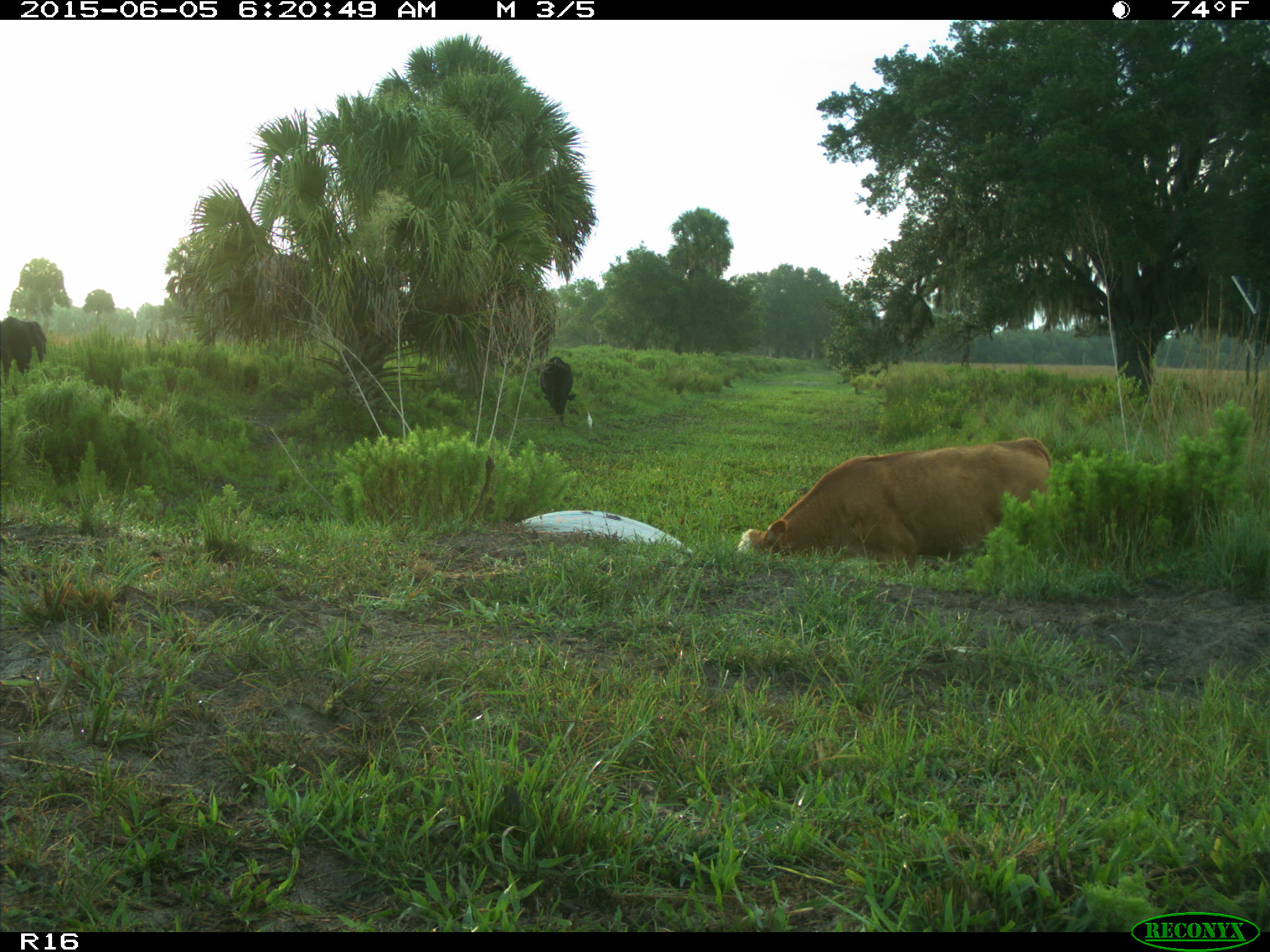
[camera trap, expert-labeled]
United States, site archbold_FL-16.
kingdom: Animalia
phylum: Chordata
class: Mammalia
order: Artiodactyla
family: Bovidae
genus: Bos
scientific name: Bos taurus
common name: domestic cow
Bos taurus (domestic cow).